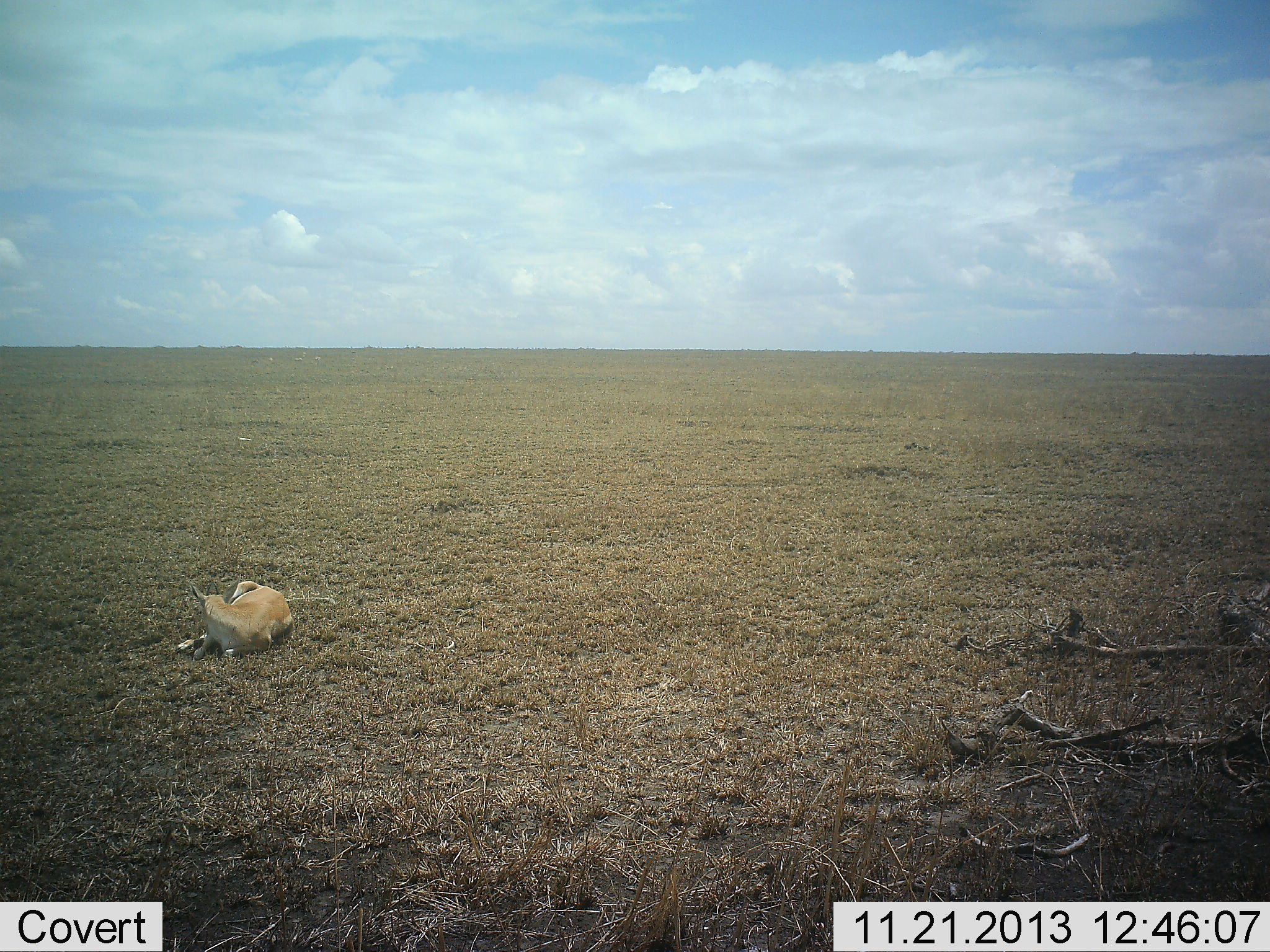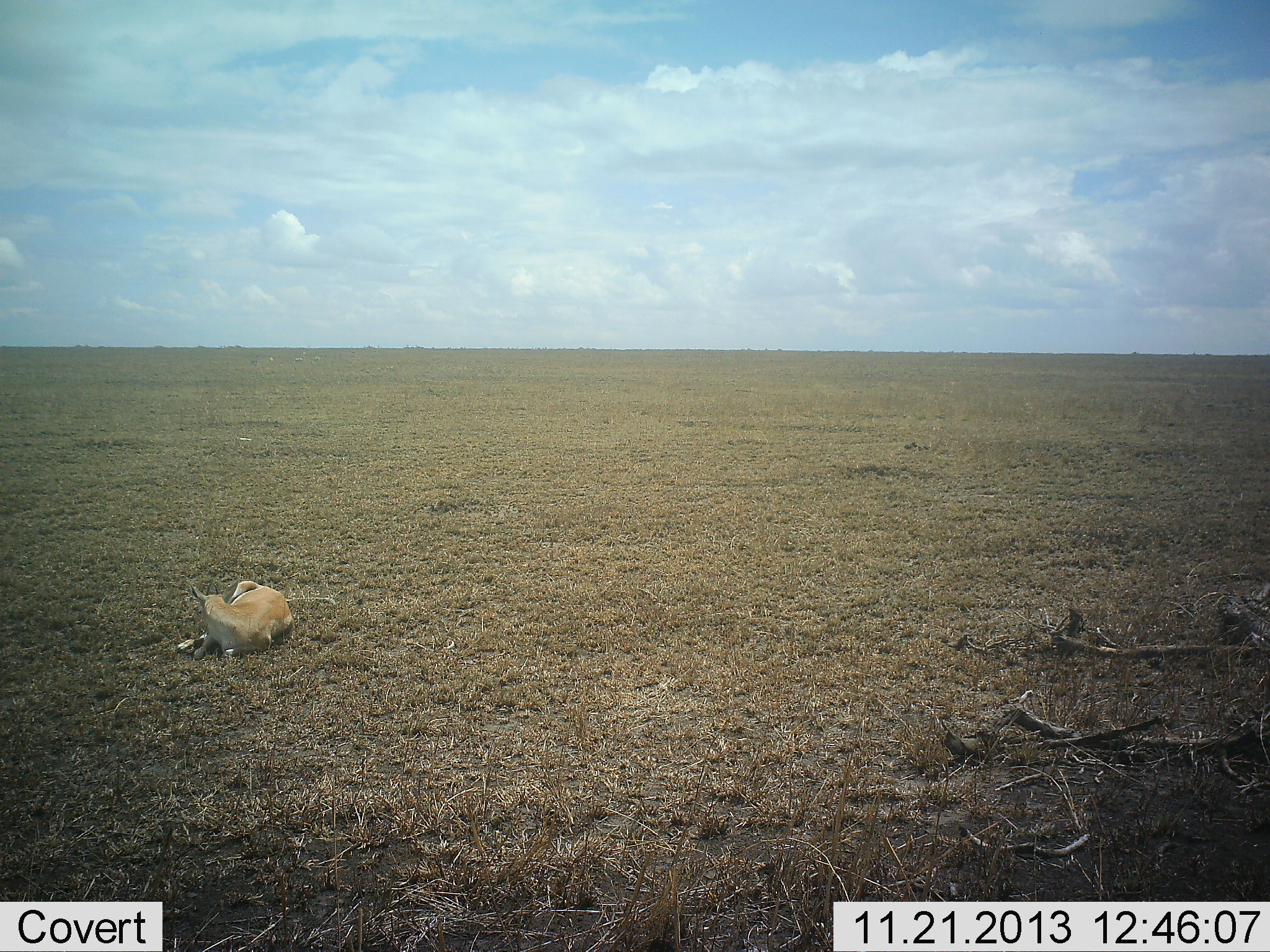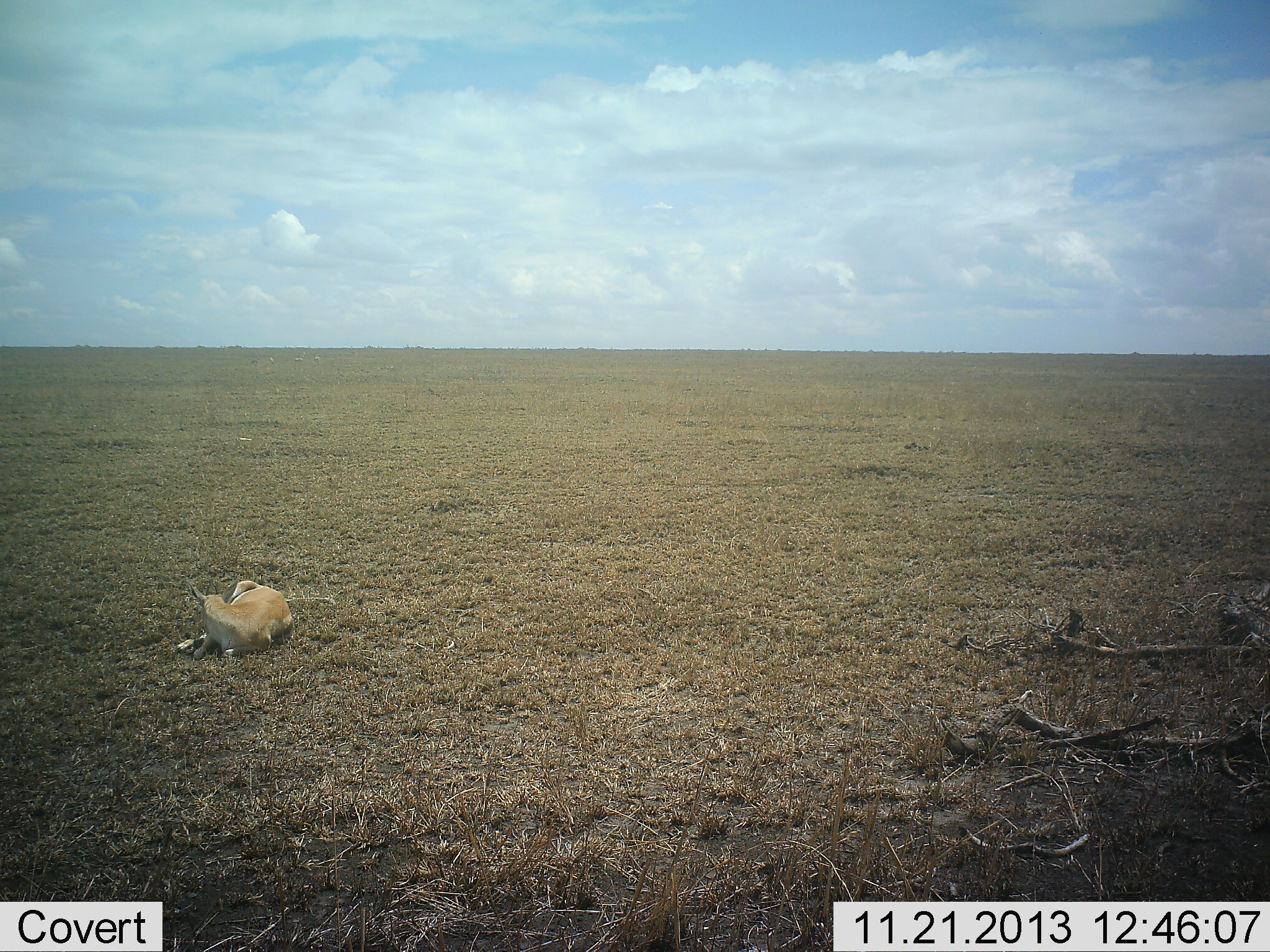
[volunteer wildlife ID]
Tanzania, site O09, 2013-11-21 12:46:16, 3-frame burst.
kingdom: Animalia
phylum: Chordata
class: Mammalia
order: Artiodactyla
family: Bovidae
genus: Eudorcas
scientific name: Eudorcas thomsonii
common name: thomson's gazelle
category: gazellethomsons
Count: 1.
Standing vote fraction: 0%.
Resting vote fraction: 100%.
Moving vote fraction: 0%.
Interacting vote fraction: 0%.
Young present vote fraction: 0%.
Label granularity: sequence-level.